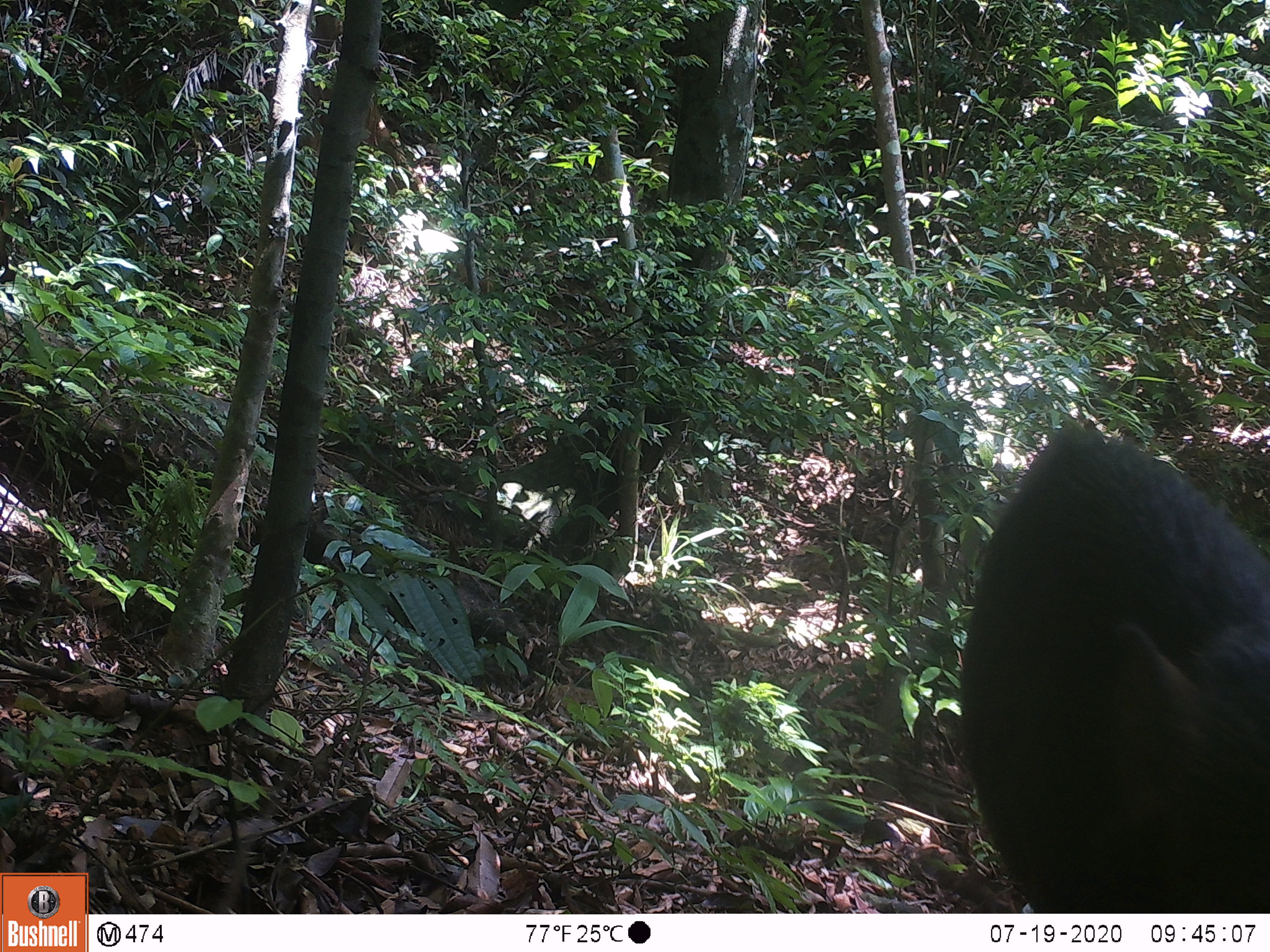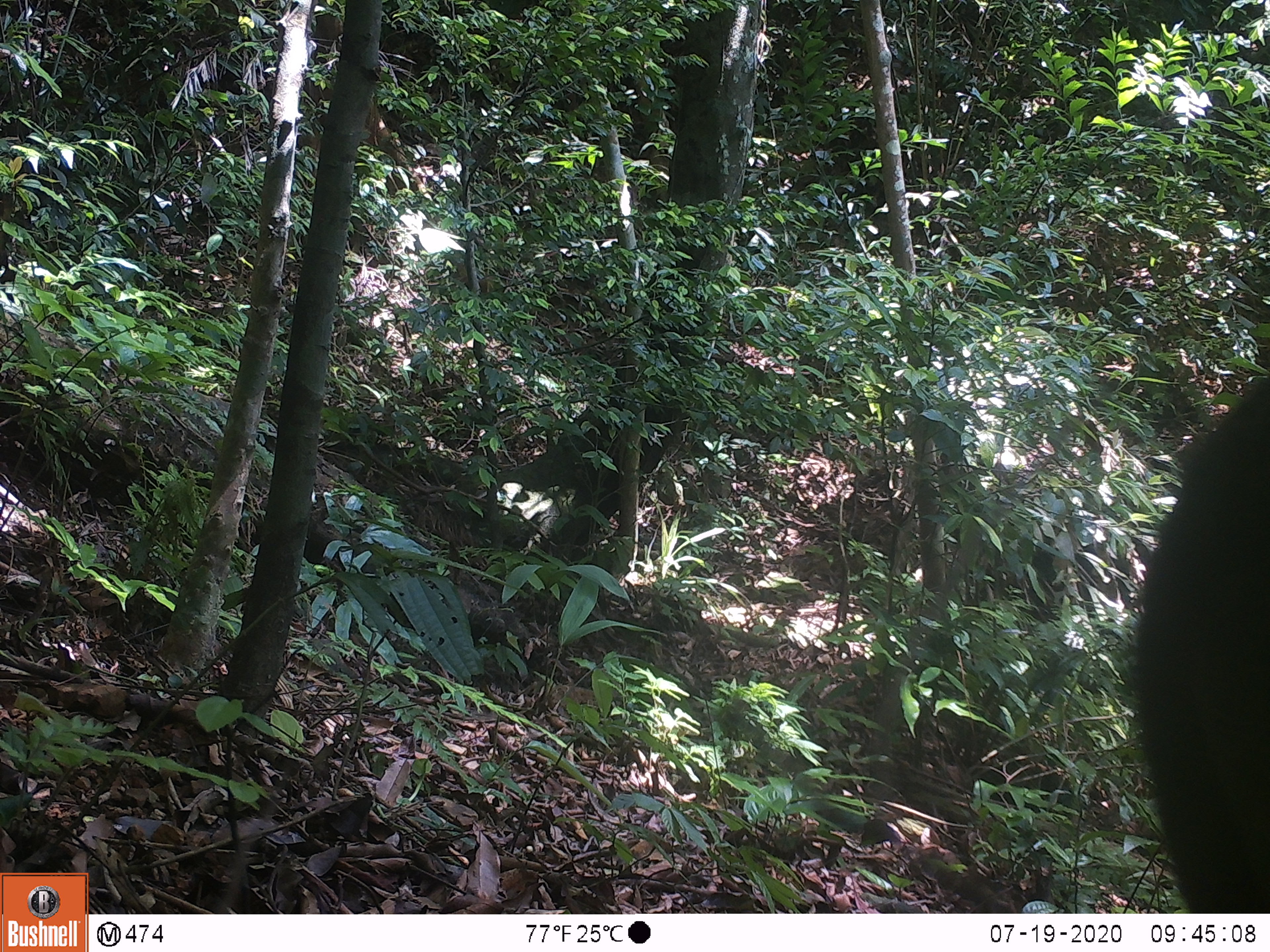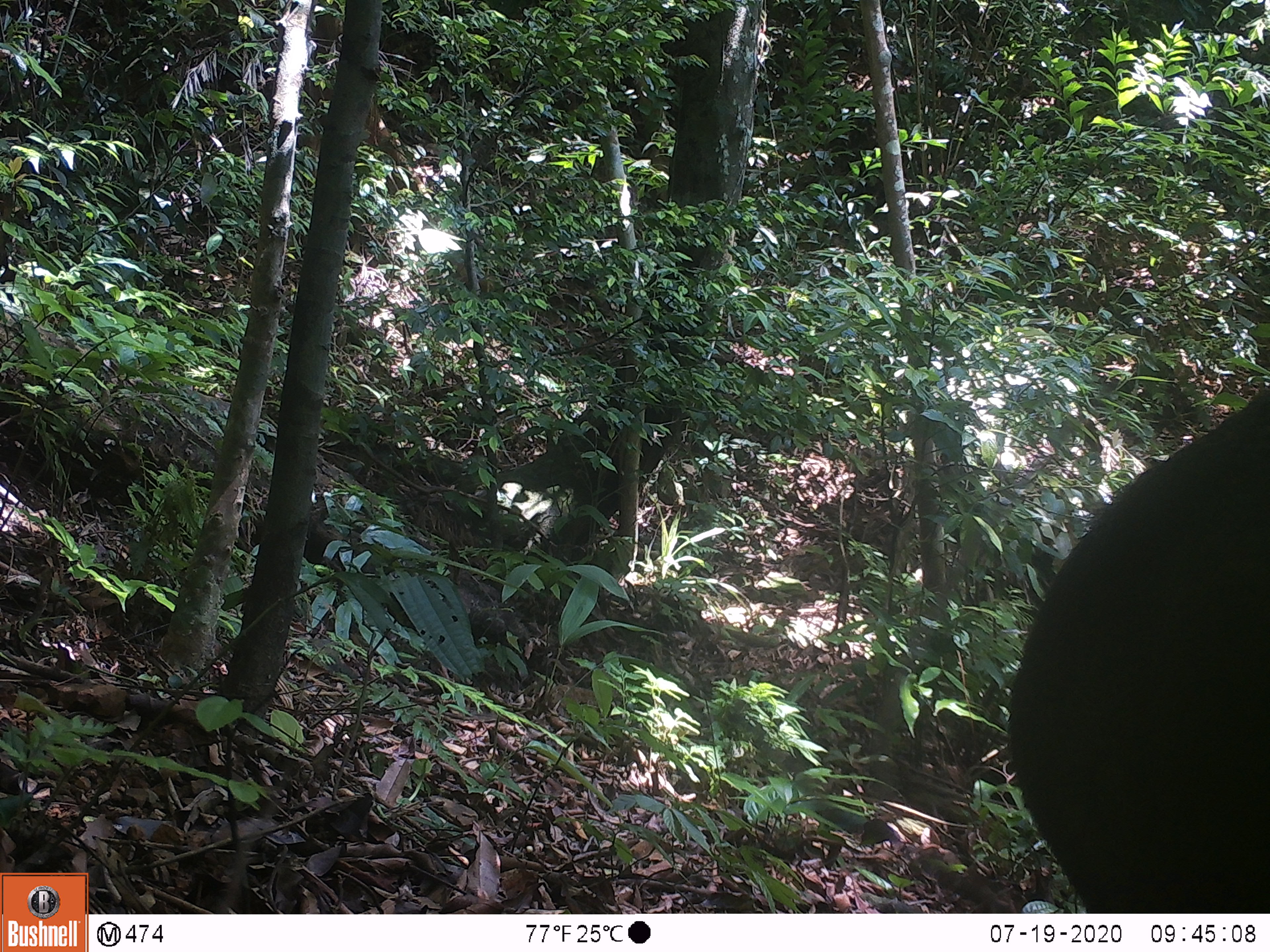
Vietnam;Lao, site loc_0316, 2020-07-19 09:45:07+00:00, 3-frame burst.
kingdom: Animalia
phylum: Chordata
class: Mammalia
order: Artiodactyla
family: Suidae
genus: Sus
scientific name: Sus scrofa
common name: eurasian wild pig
Eurasian wild pig (Sus scrofa). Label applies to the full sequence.